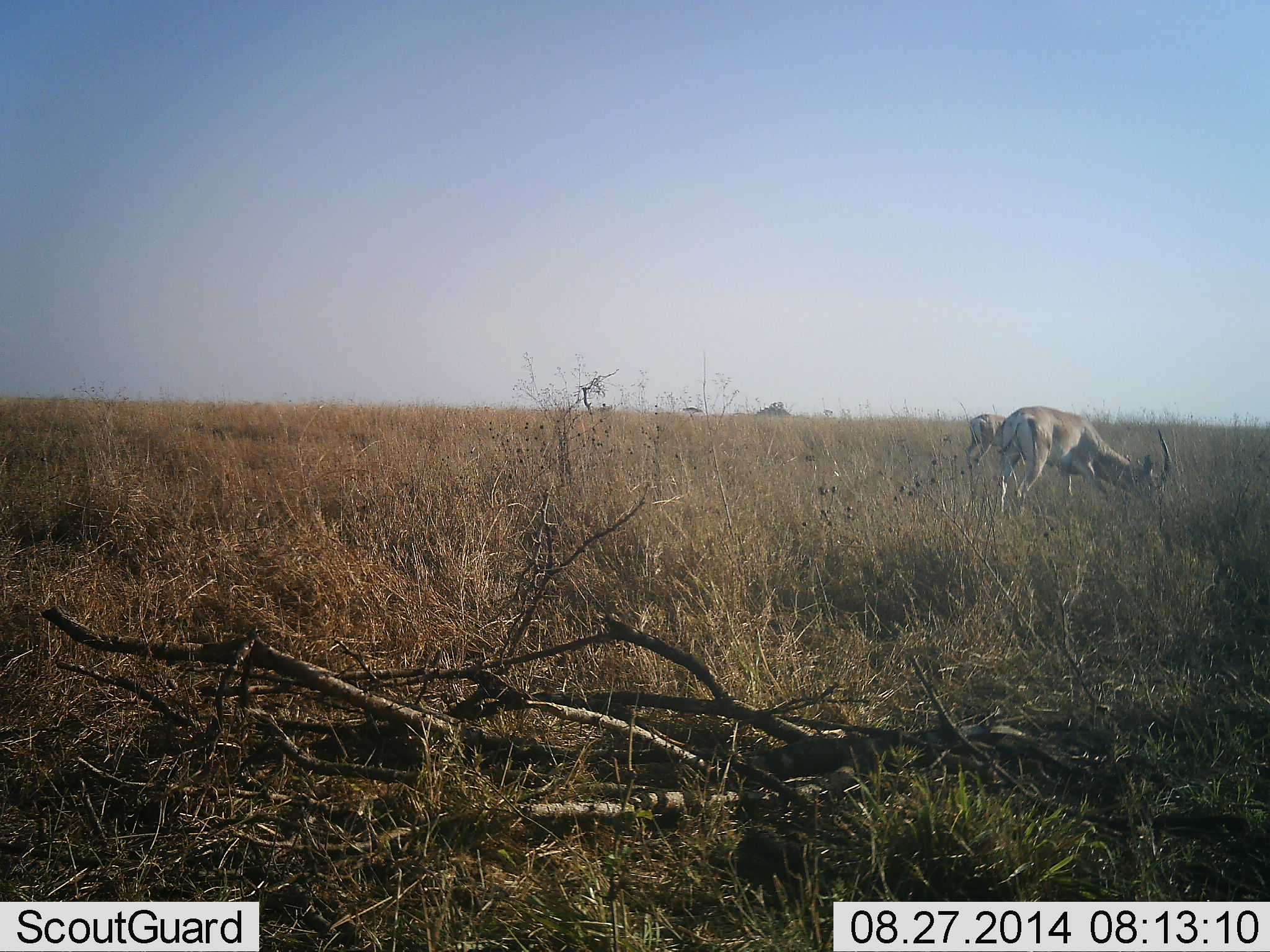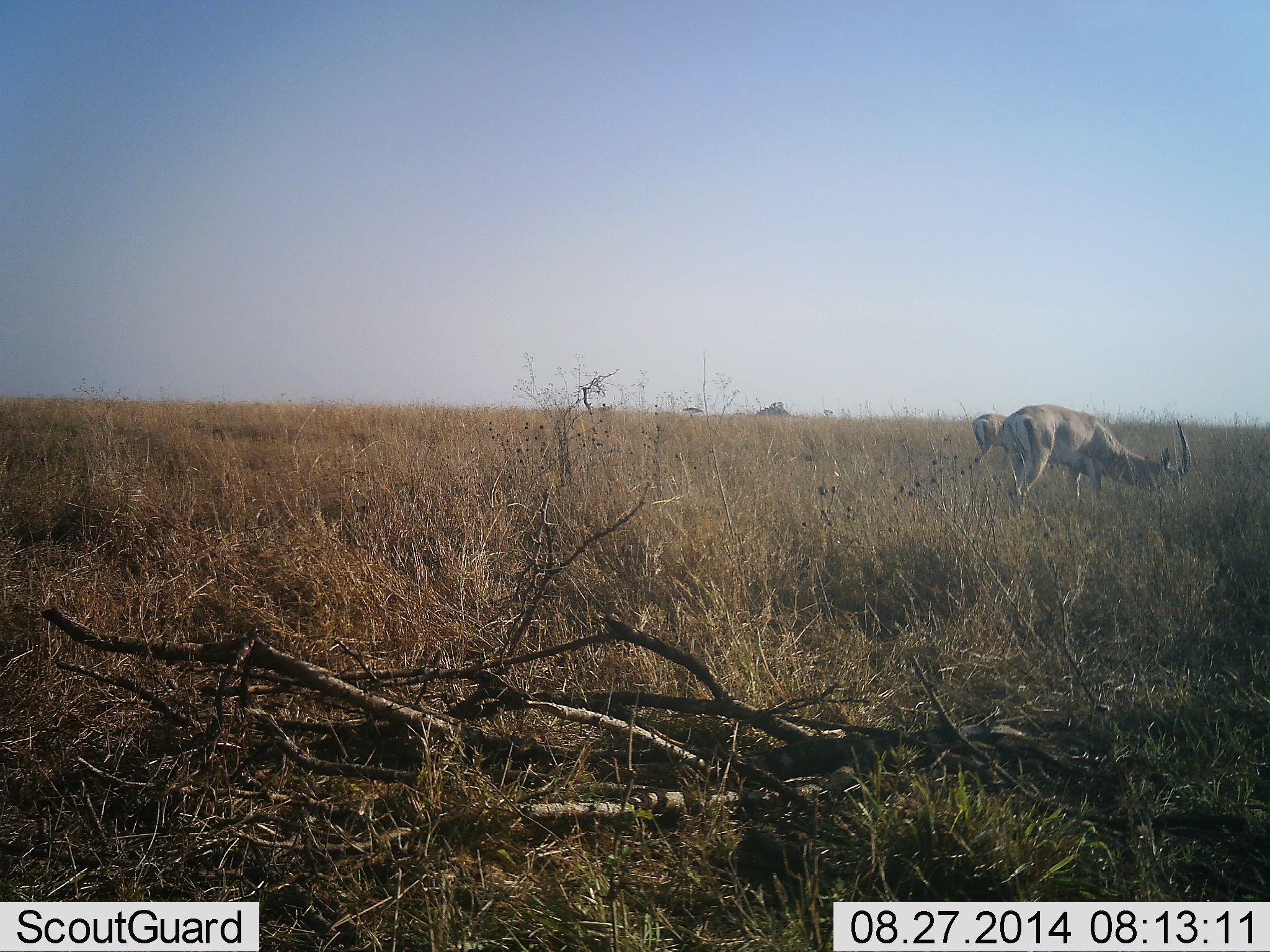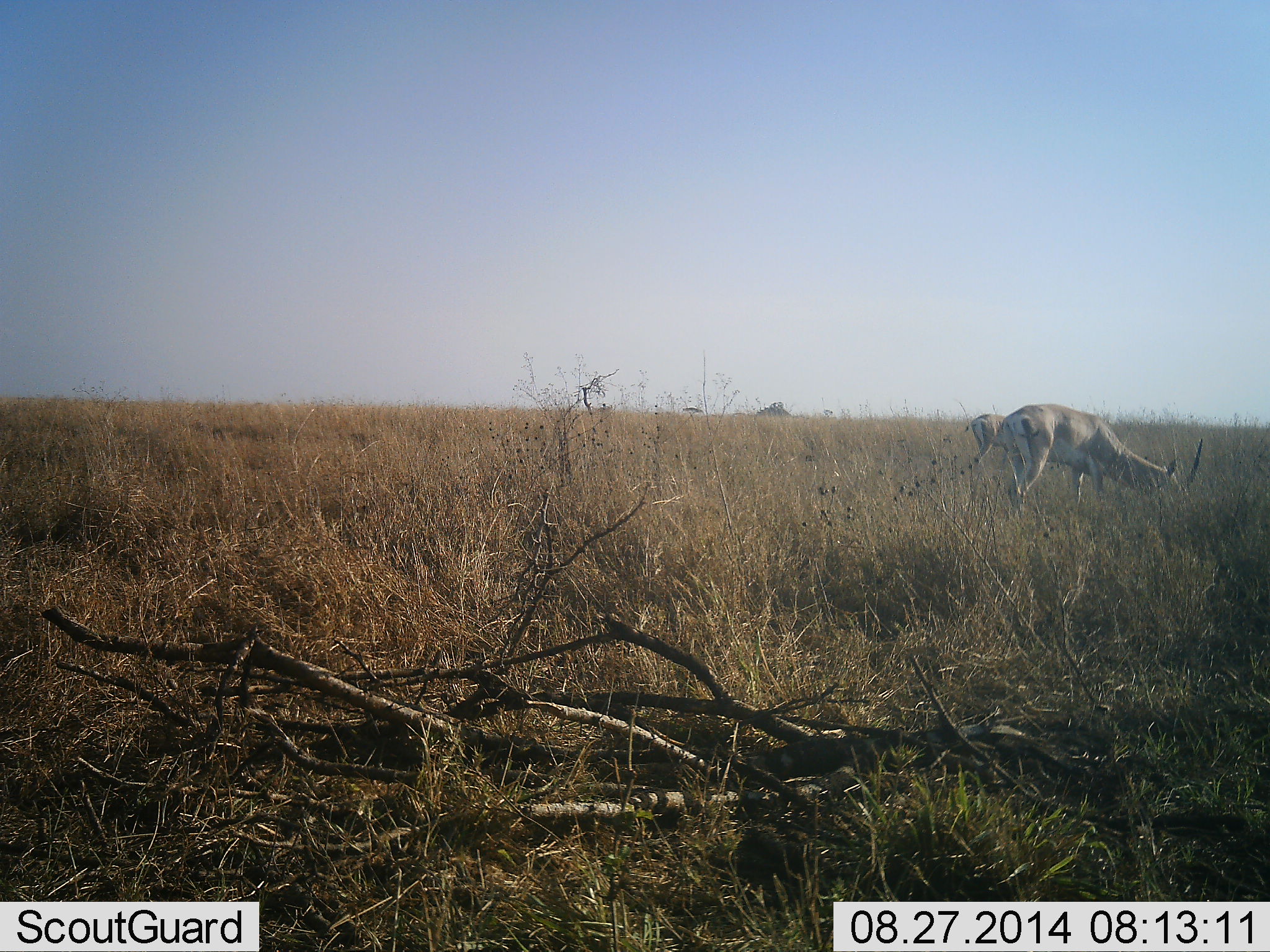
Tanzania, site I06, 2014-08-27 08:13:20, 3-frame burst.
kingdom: Animalia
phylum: Chordata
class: Mammalia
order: Artiodactyla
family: Bovidae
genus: Nanger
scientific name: Nanger granti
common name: grant's gazelle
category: gazellegrants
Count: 2.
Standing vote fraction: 27%.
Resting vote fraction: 0%.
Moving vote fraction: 0%.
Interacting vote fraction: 0%.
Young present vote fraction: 0%.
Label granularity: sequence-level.